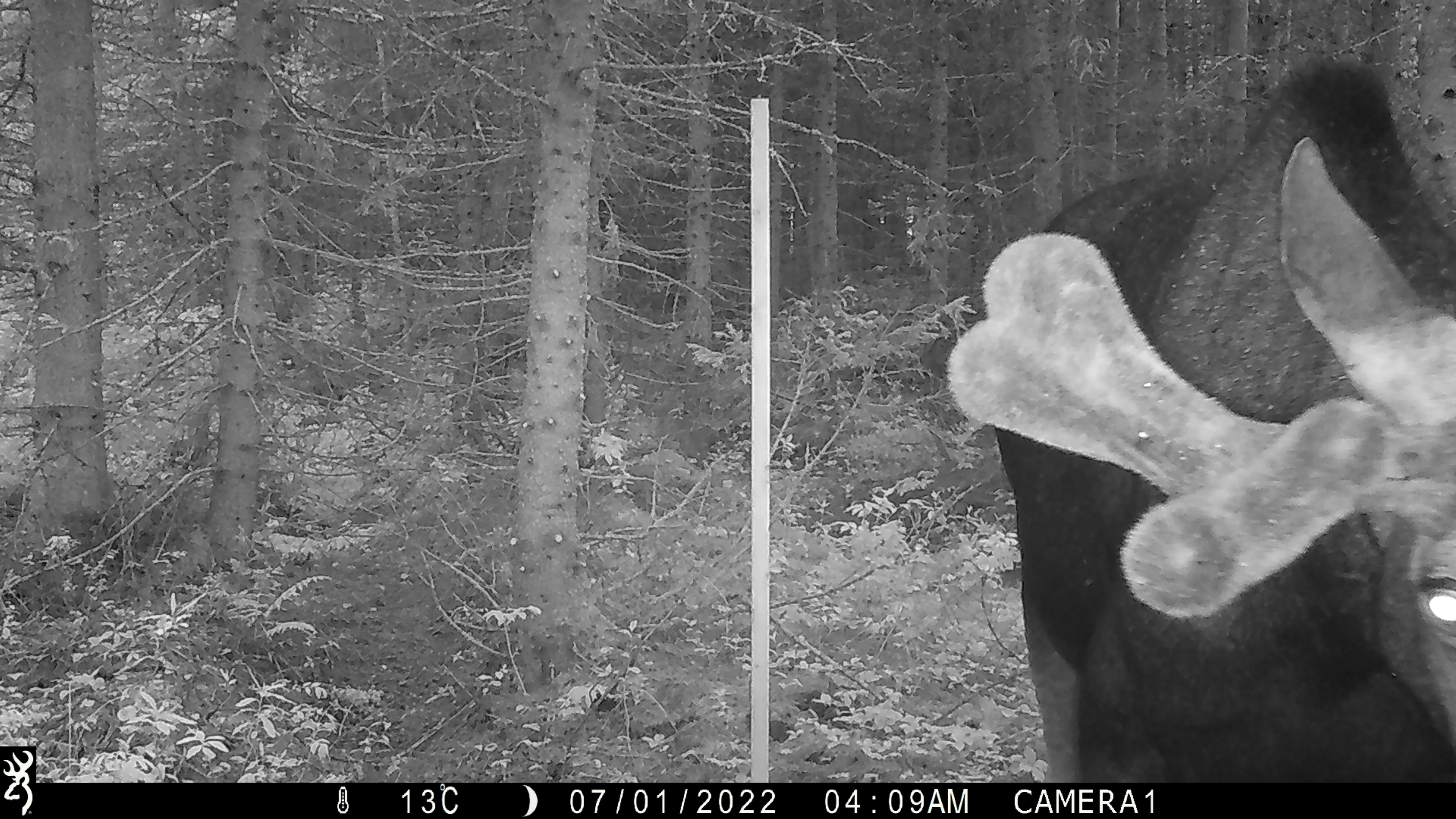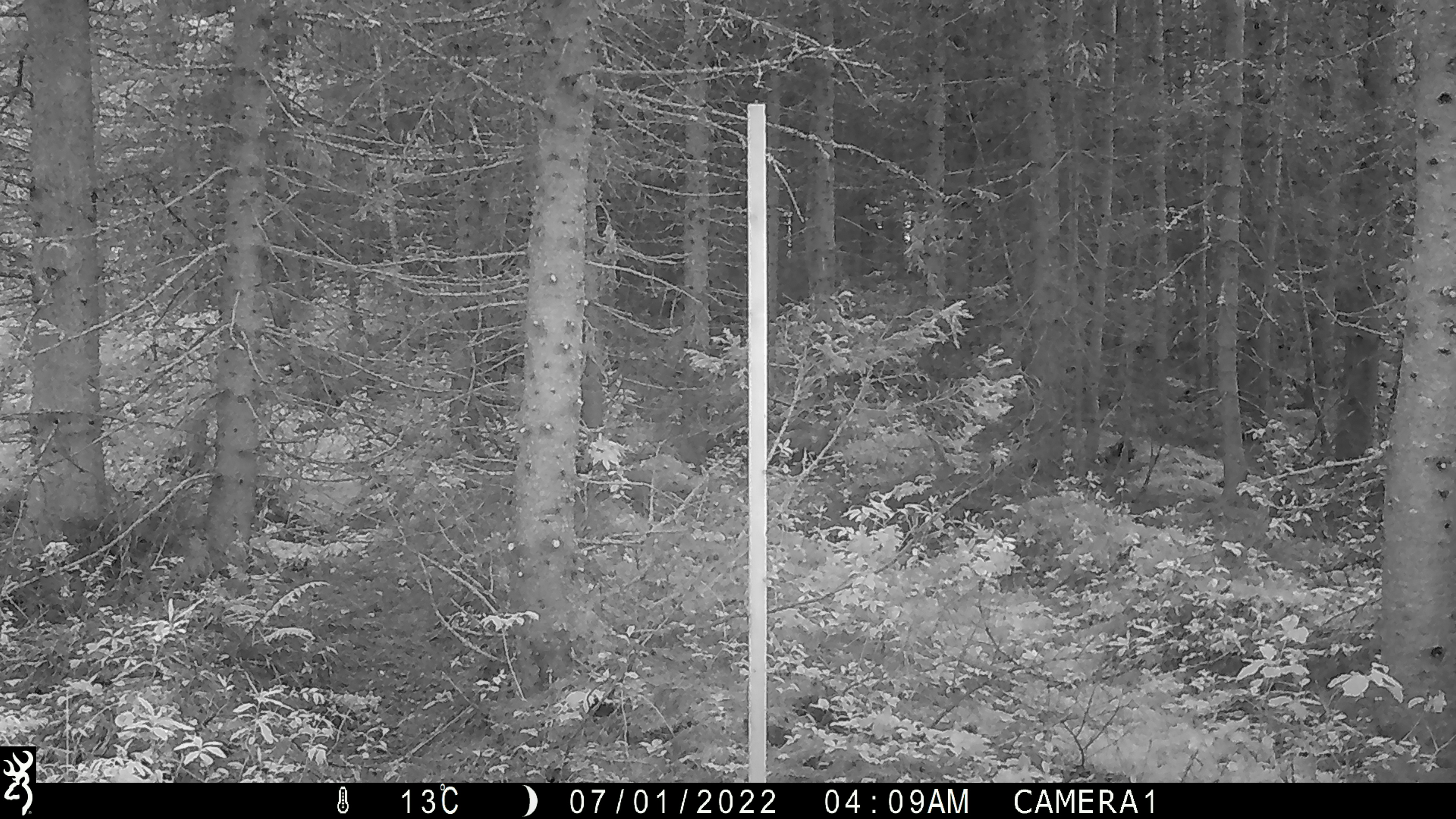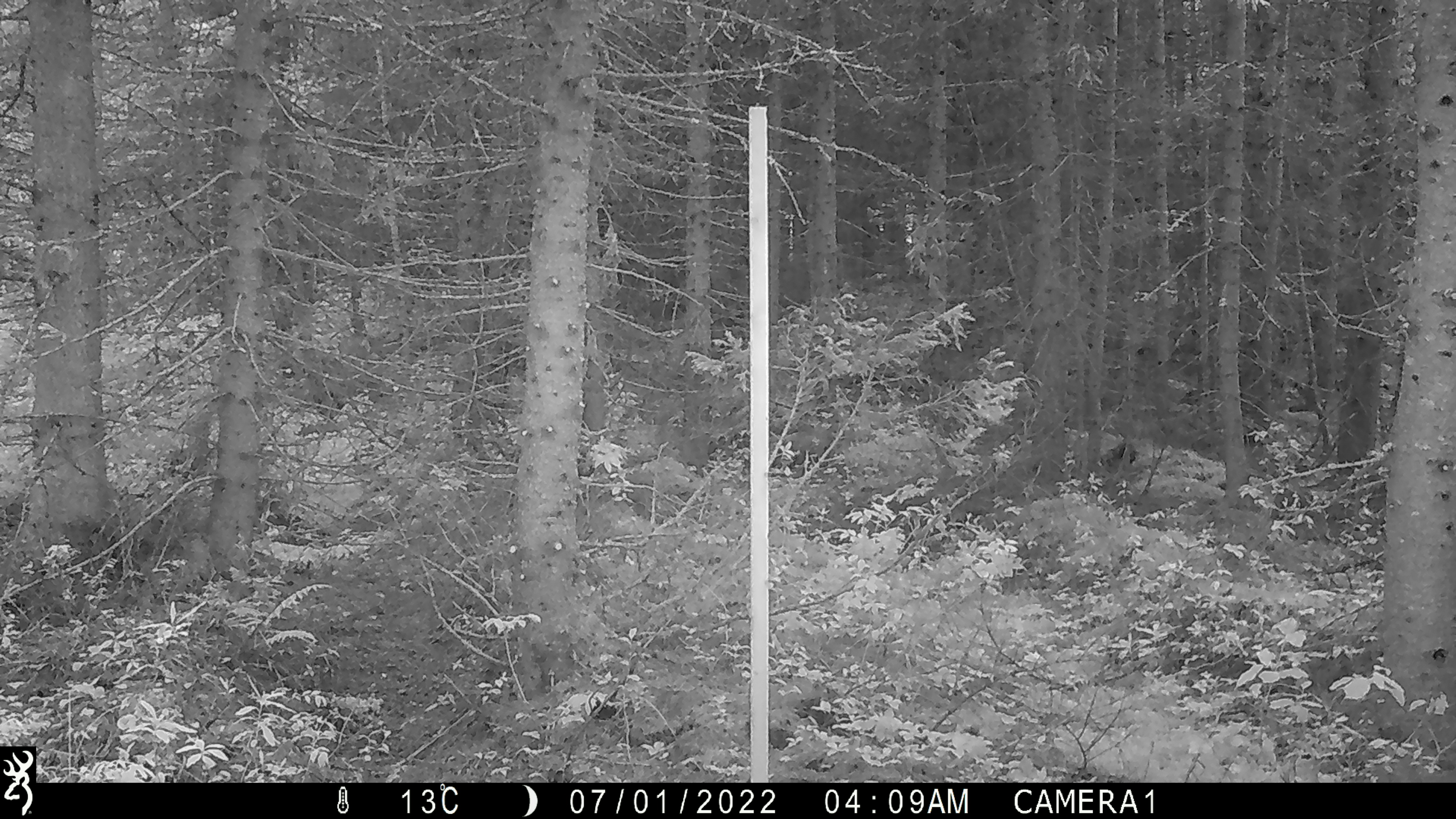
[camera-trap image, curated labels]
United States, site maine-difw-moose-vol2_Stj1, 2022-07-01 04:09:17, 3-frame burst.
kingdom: Animalia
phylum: Chordata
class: Mammalia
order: Artiodactyla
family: Cervidae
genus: Alces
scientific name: Alces alces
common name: moose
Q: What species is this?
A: Moose (Alces alces).